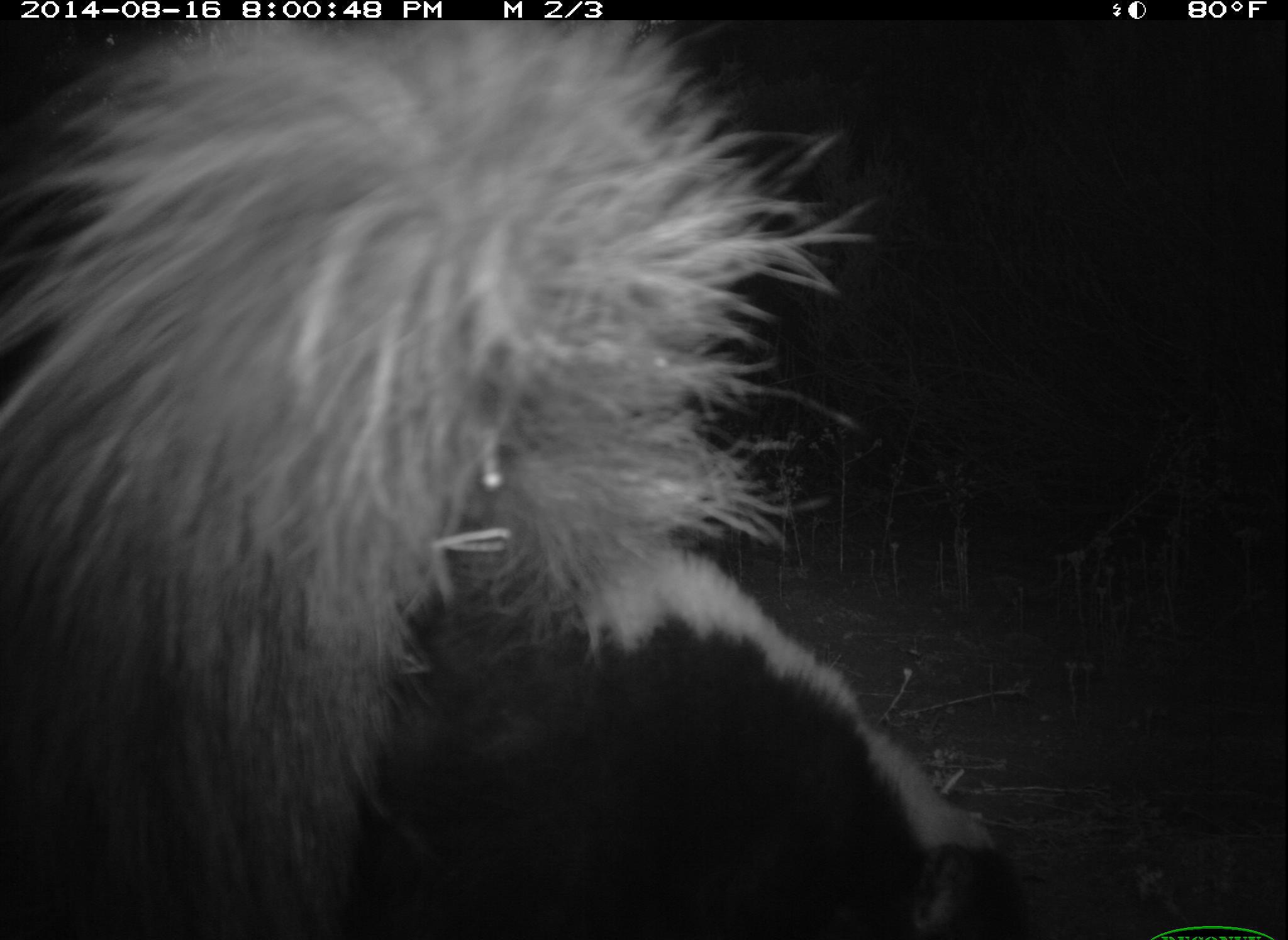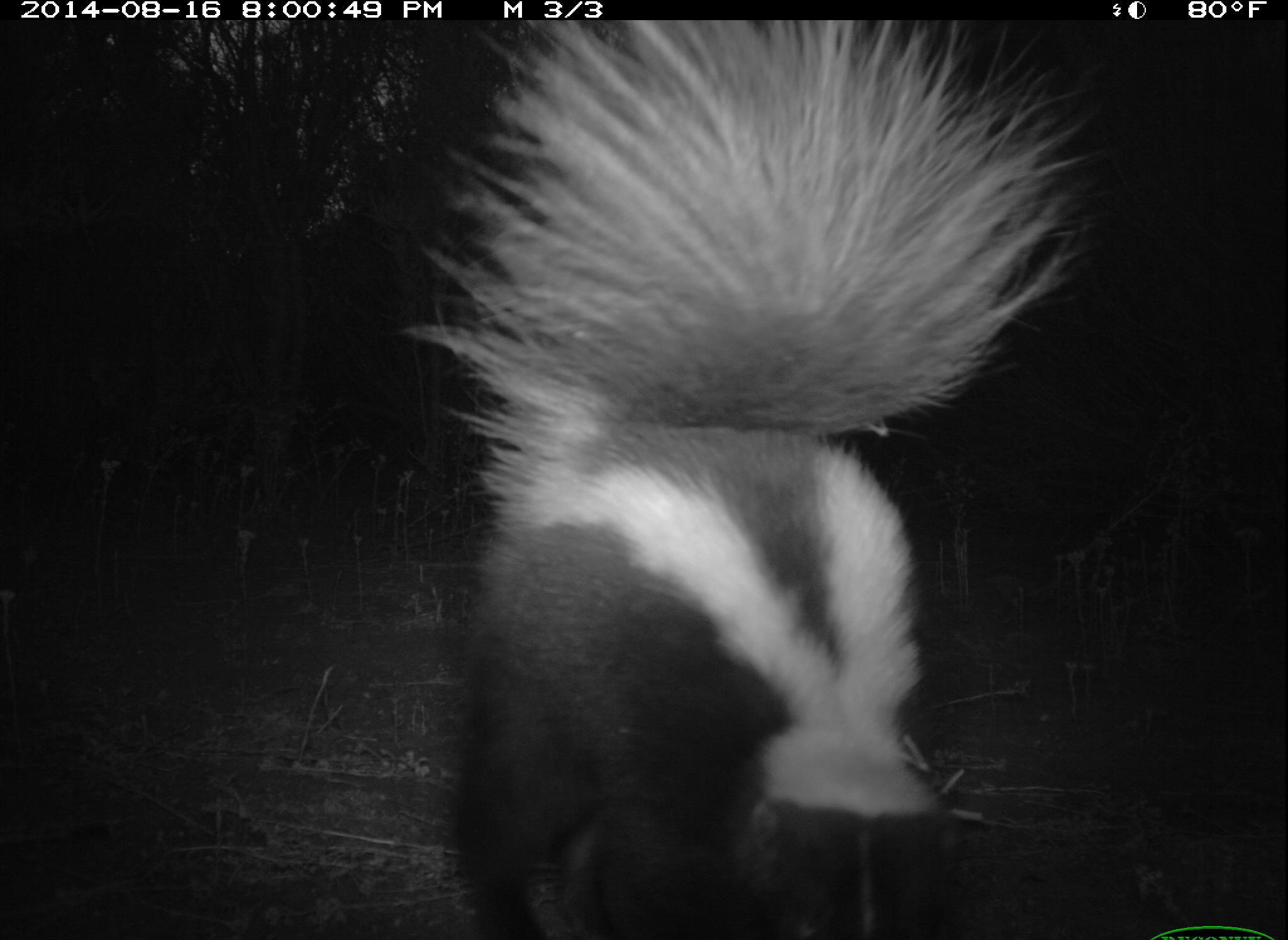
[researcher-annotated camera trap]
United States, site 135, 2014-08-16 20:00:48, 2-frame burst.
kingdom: Animalia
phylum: Chordata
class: Mammalia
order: Carnivora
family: Mephitidae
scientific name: Mephitidae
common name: skunk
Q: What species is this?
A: Skunk (Mephitidae).